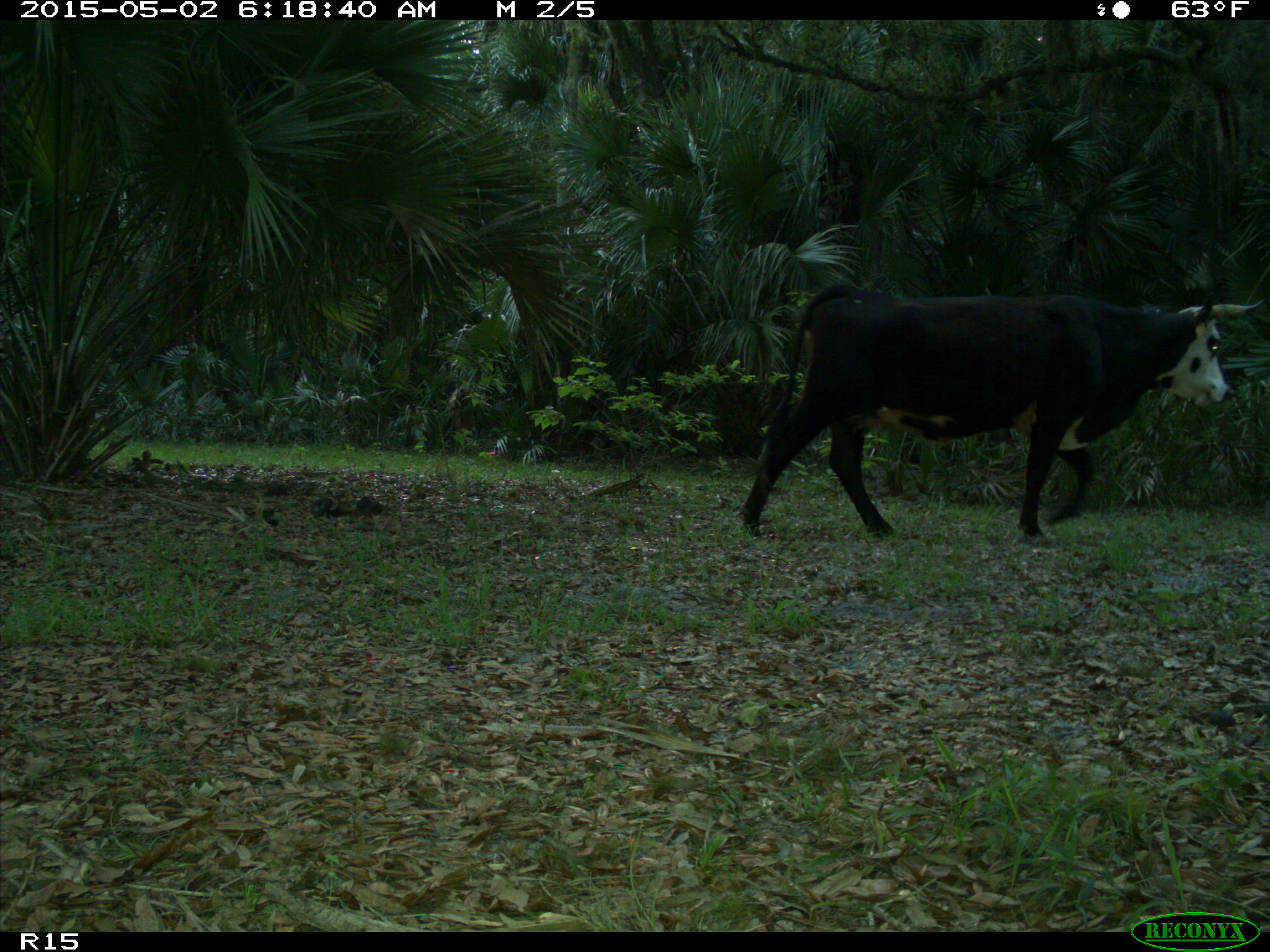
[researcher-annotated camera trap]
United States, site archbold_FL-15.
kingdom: Animalia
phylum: Chordata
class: Mammalia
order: Artiodactyla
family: Bovidae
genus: Bos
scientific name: Bos taurus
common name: domestic cow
Bos taurus (domestic cow).